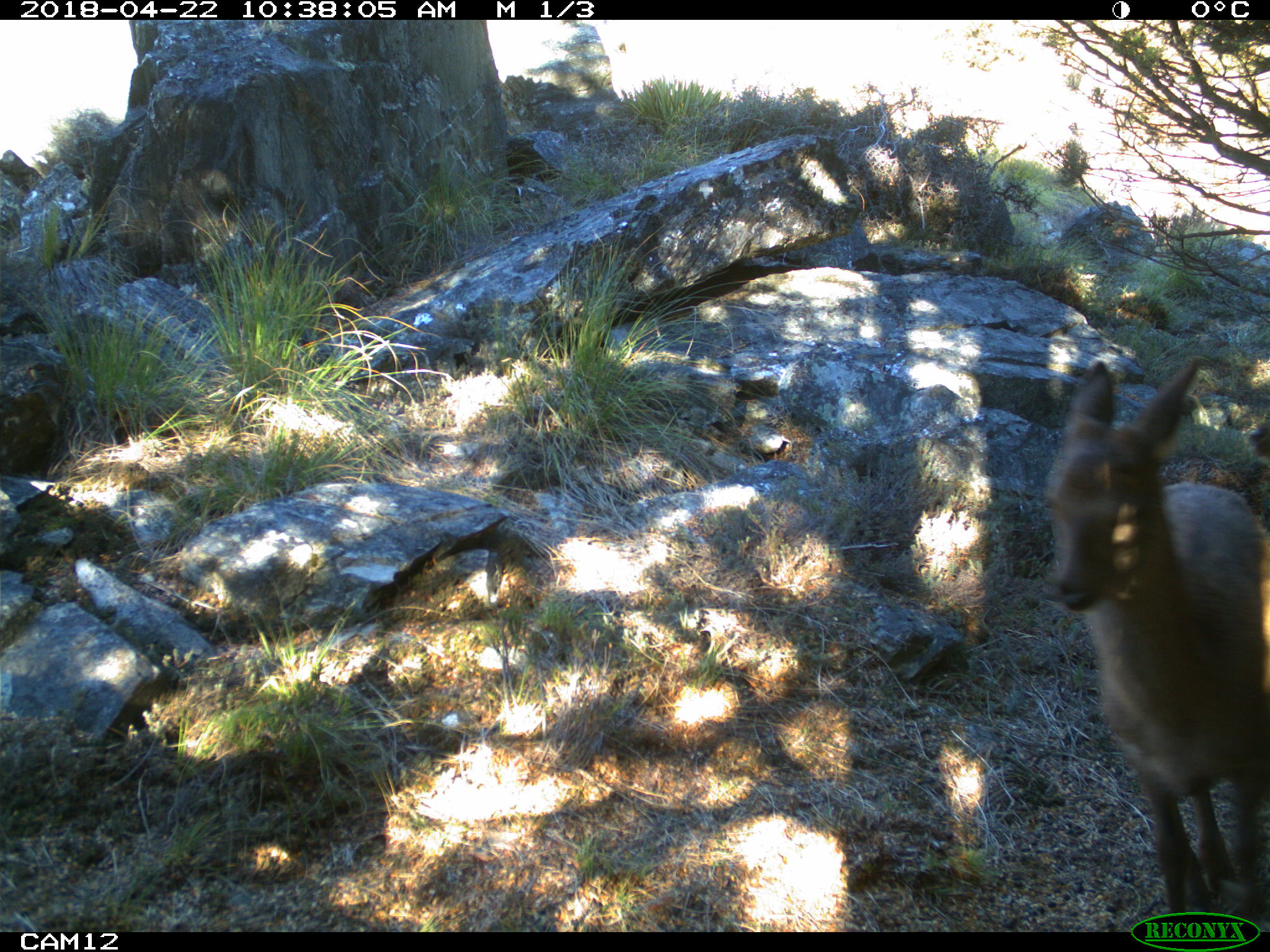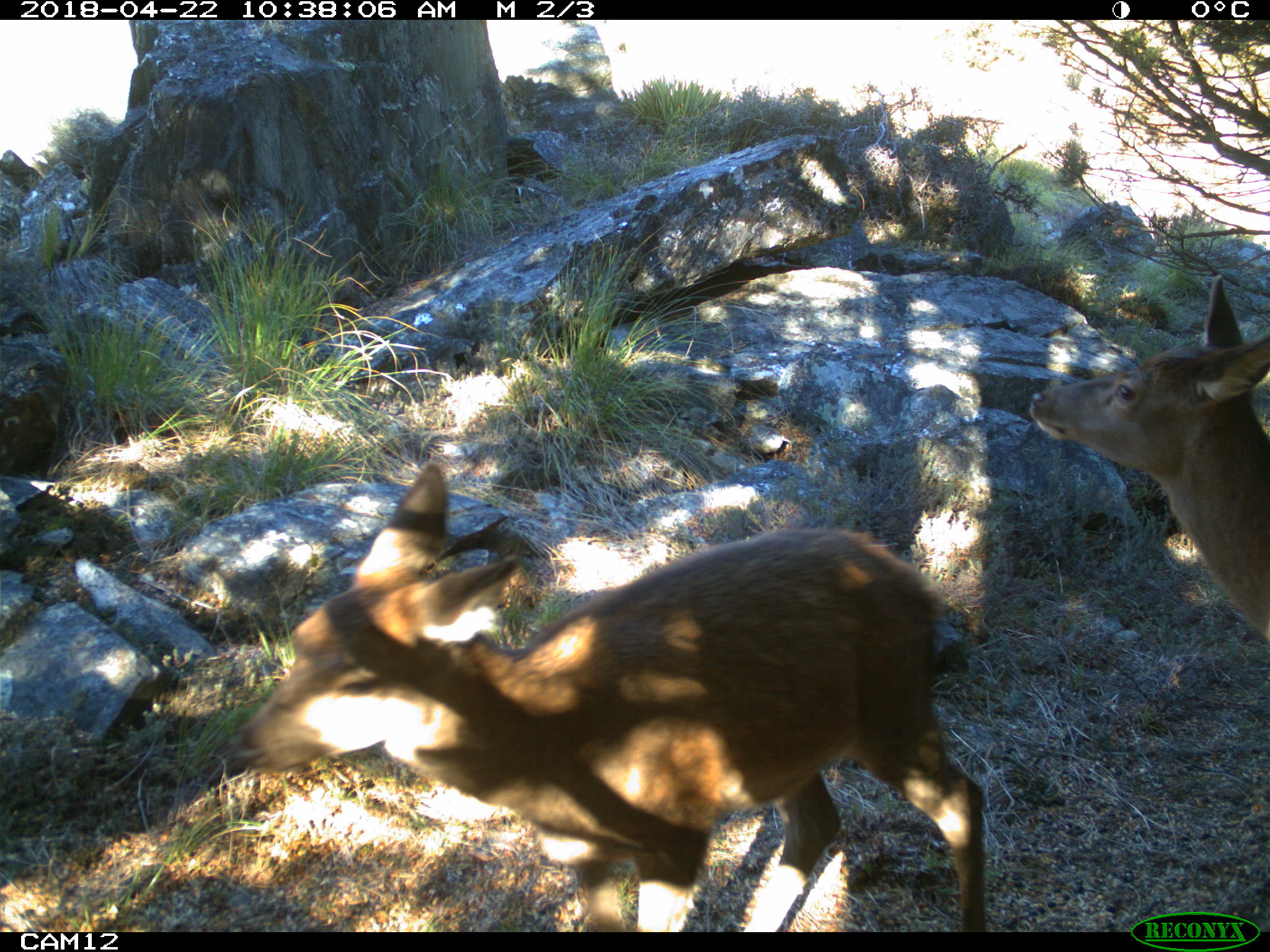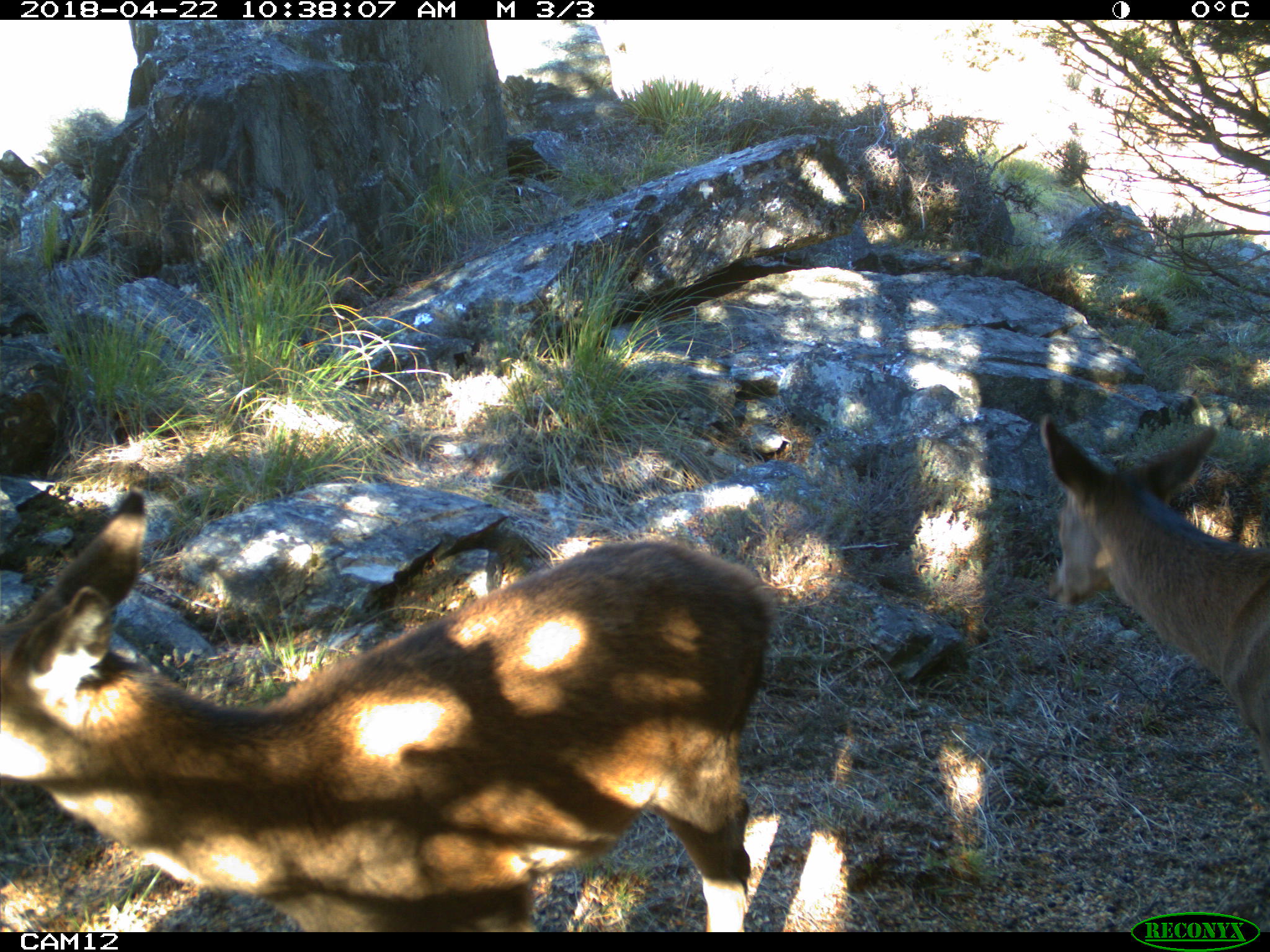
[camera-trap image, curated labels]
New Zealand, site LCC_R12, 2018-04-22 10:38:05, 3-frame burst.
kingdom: Animalia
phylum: Chordata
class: Mammalia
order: Artiodactyla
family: Cervidae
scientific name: Cervidae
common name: deer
Deer (Cervidae).